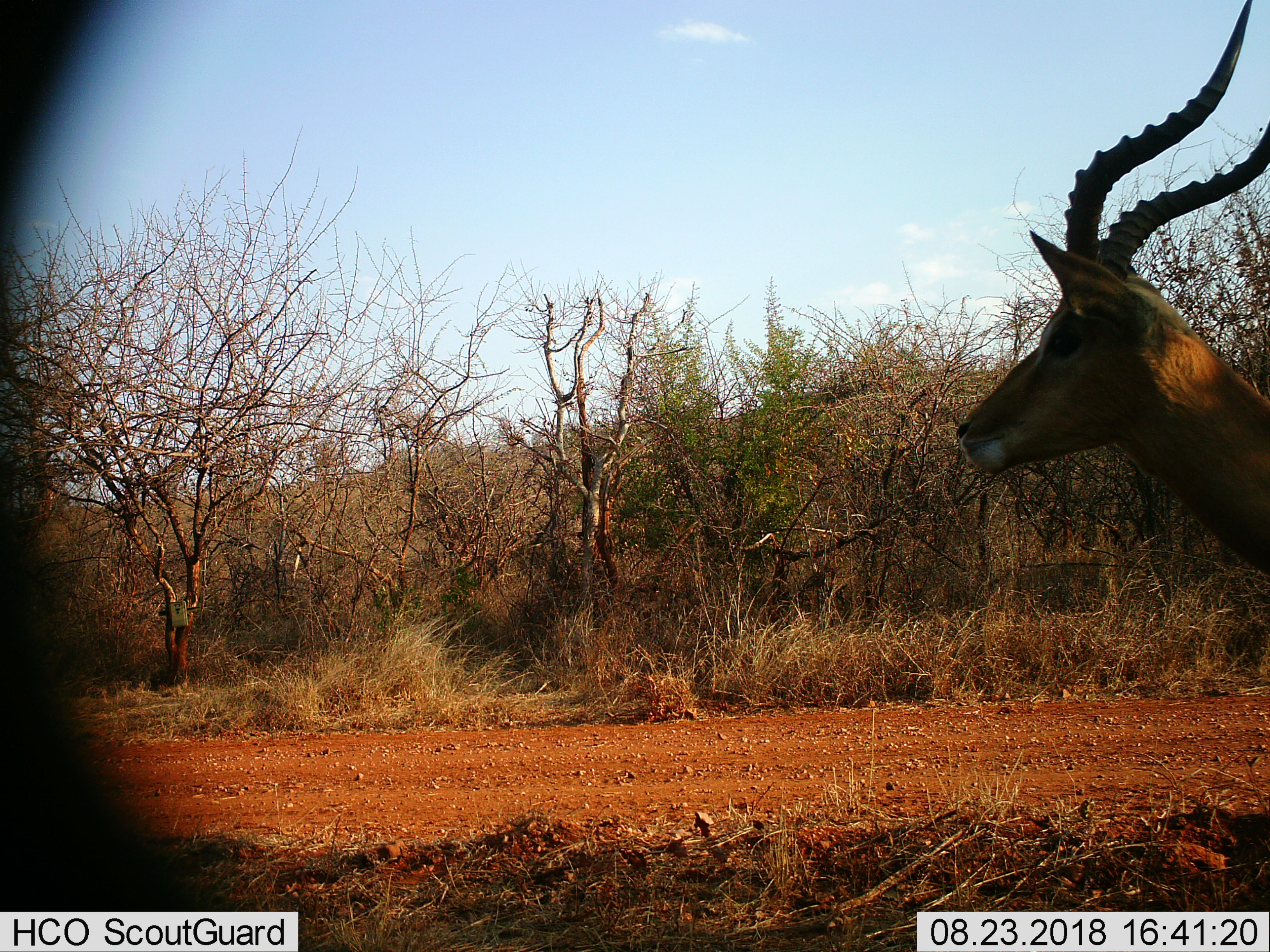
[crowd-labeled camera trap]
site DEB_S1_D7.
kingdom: Animalia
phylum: Chordata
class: Mammalia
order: Artiodactyla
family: Bovidae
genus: Aepyceros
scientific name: Aepyceros melampus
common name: impala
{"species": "impala (Aepyceros melampus)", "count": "1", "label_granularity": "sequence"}